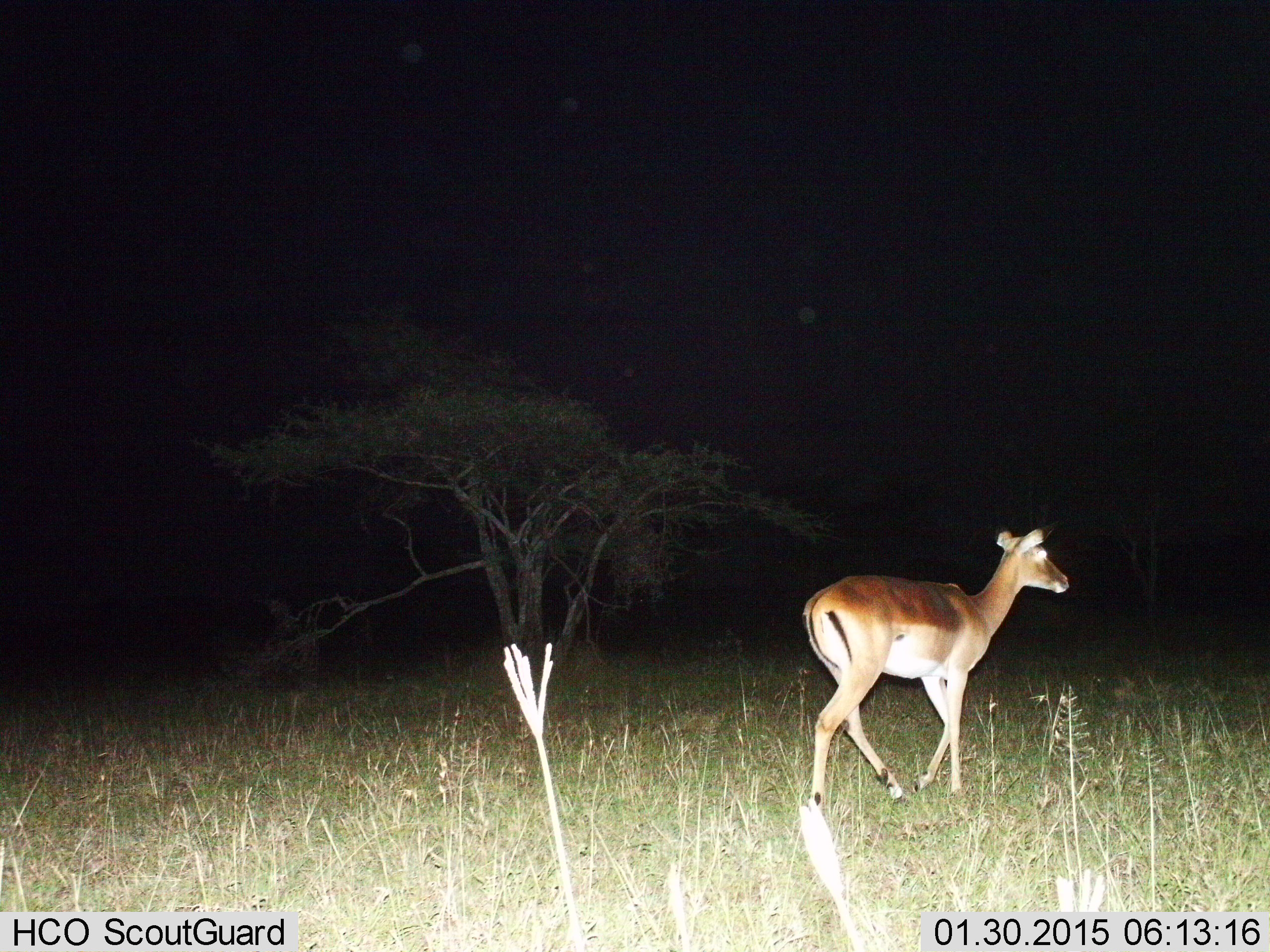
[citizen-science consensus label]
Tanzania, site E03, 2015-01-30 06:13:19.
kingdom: Animalia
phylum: Chordata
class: Mammalia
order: Artiodactyla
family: Bovidae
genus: Nanger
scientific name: Nanger granti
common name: grant's gazelle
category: gazellegrants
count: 1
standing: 0%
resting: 0%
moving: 100%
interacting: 0%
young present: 0%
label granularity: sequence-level